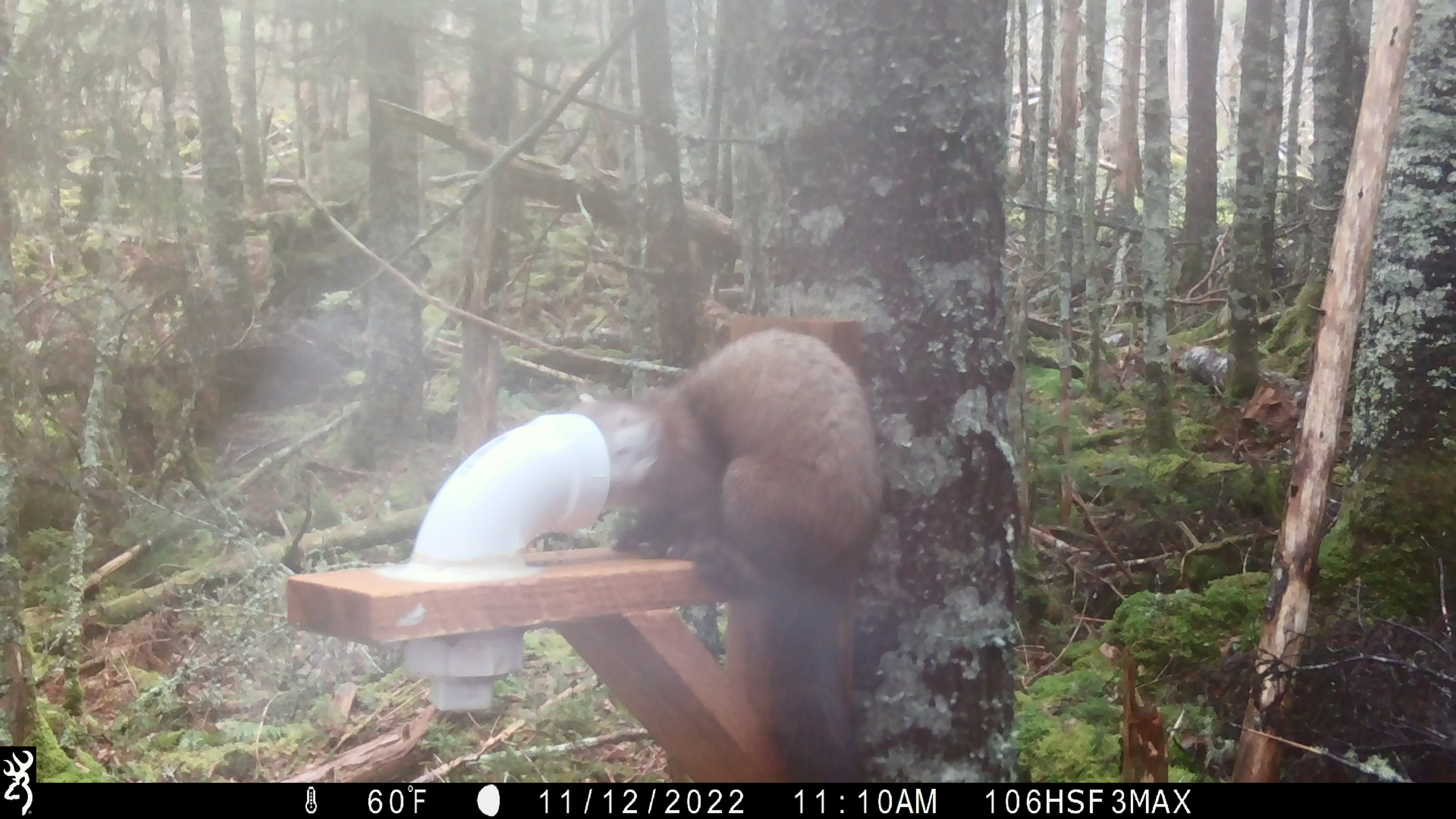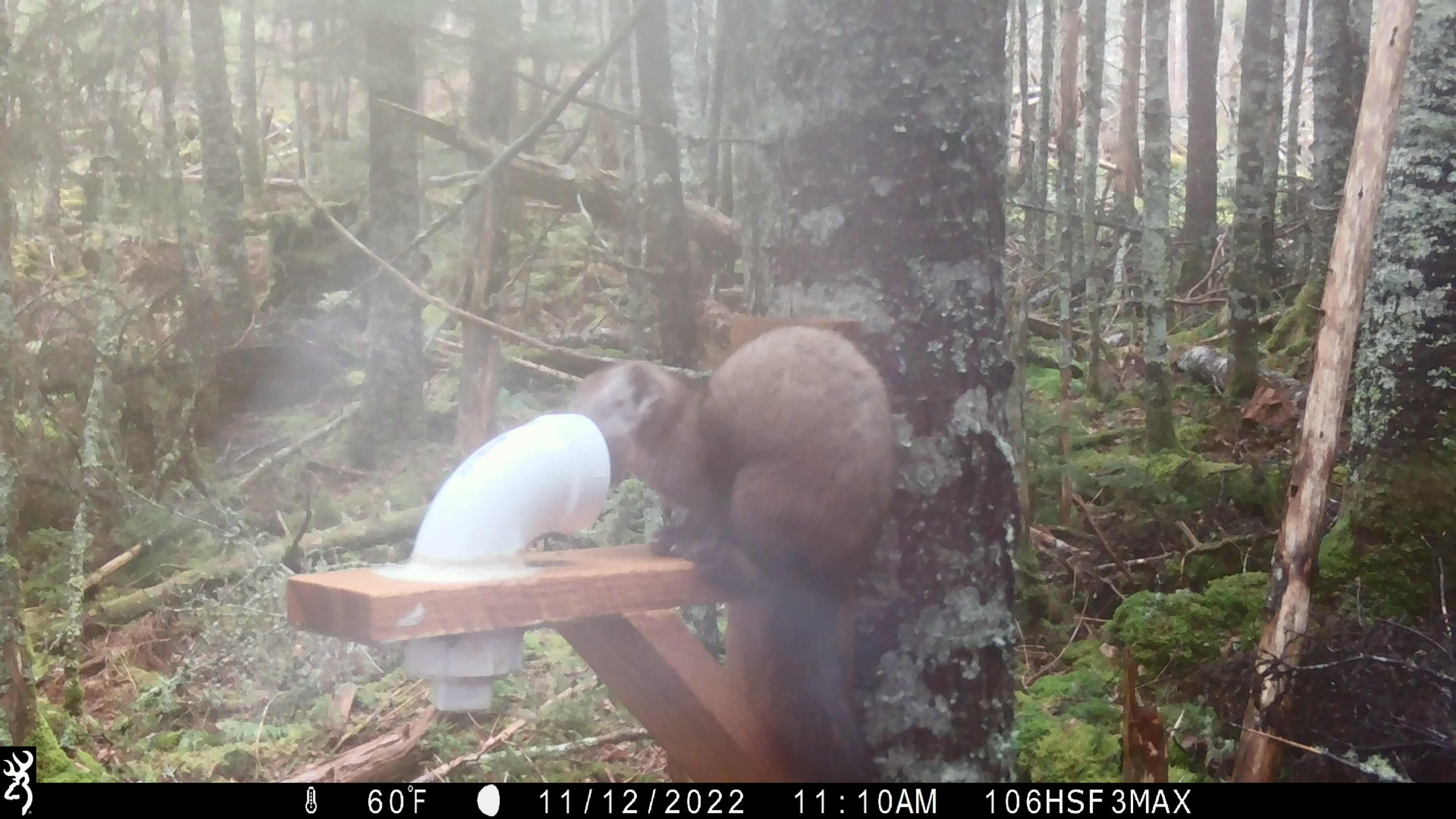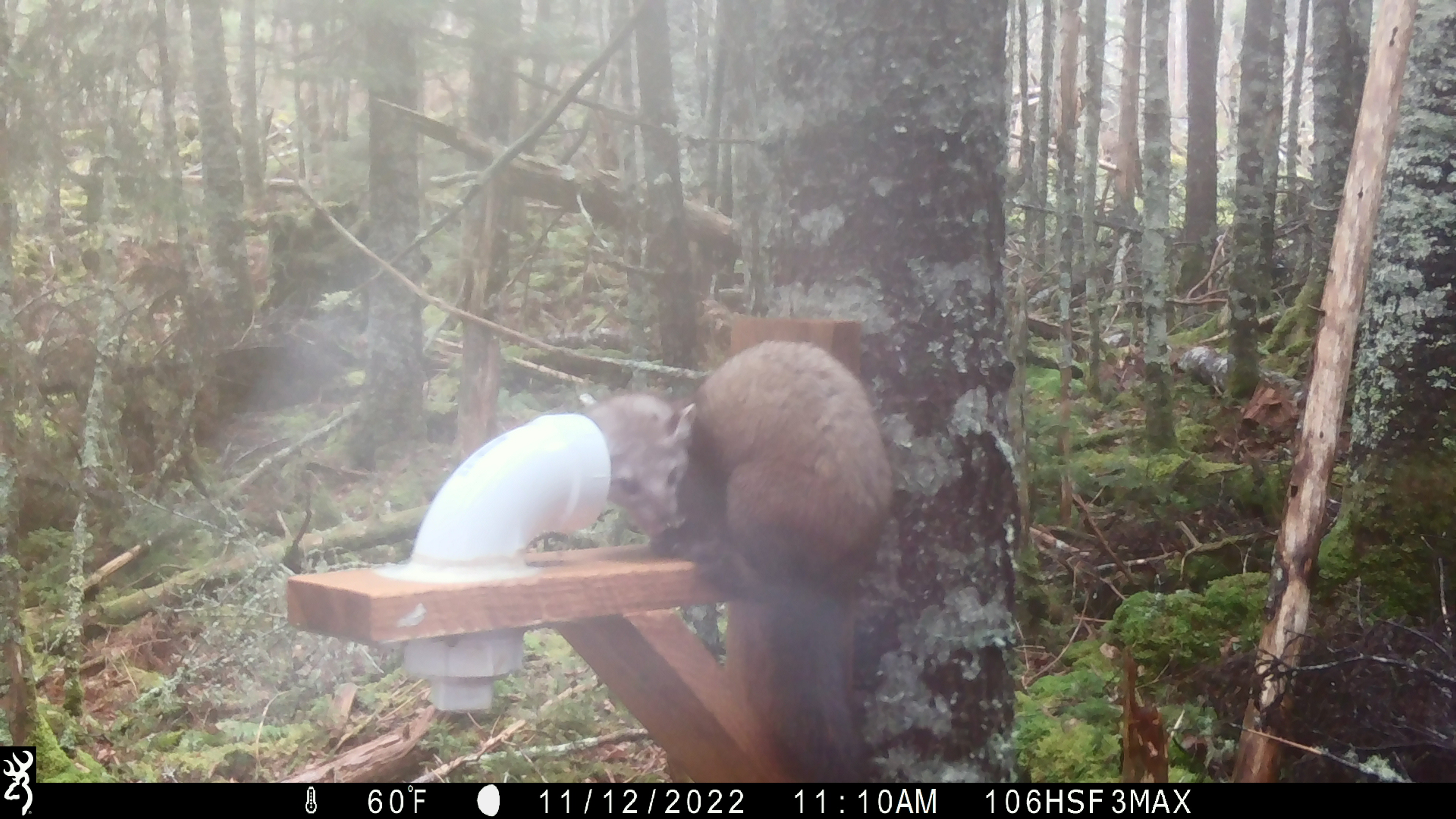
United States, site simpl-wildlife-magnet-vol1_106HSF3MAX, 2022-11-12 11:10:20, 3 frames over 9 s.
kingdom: Animalia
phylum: Chordata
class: Mammalia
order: Carnivora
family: Mustelidae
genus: Martes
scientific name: Martes americana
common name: american marten